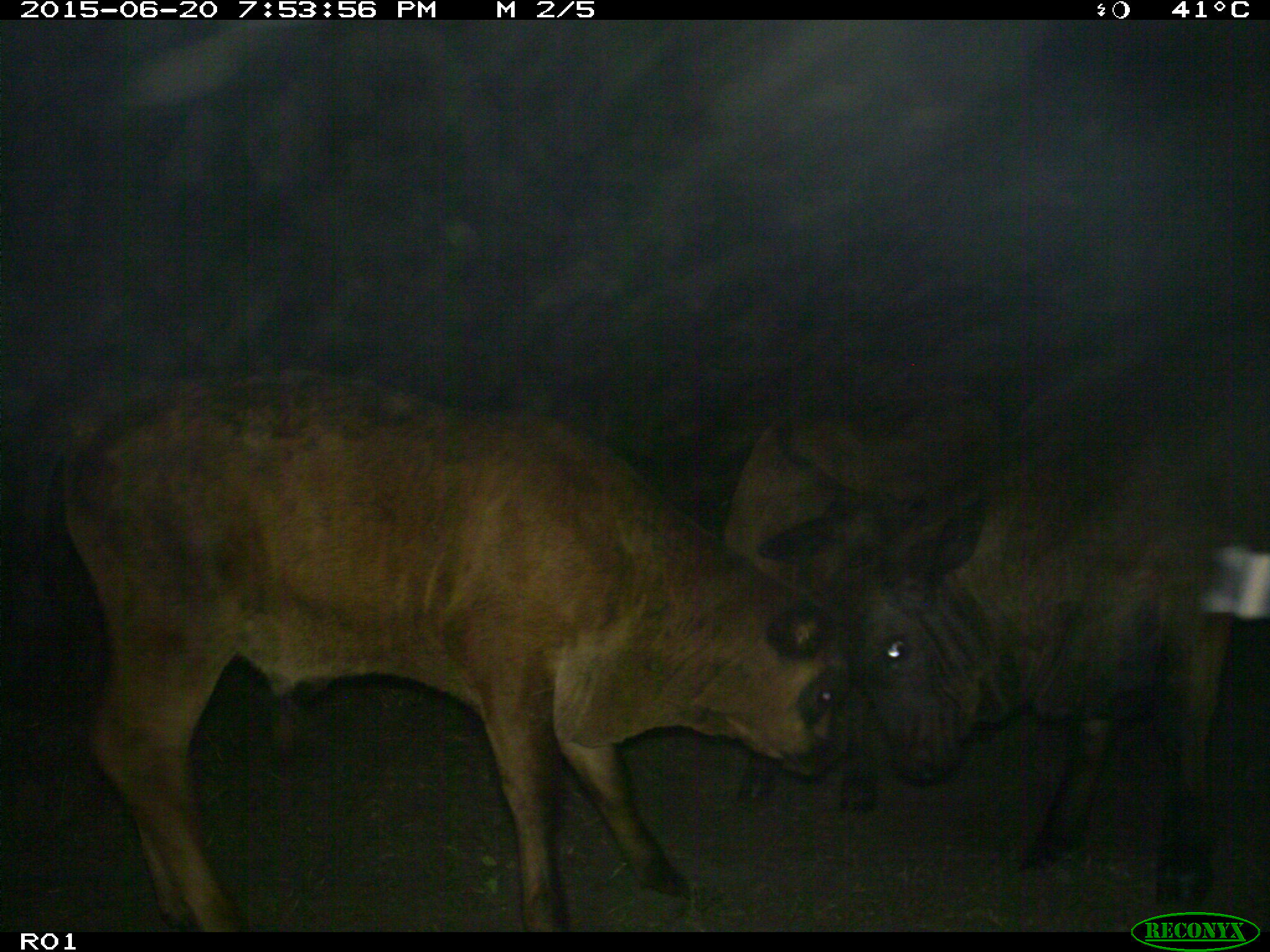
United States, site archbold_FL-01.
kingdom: Animalia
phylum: Chordata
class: Mammalia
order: Artiodactyla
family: Bovidae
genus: Bos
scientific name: Bos taurus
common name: domestic cow